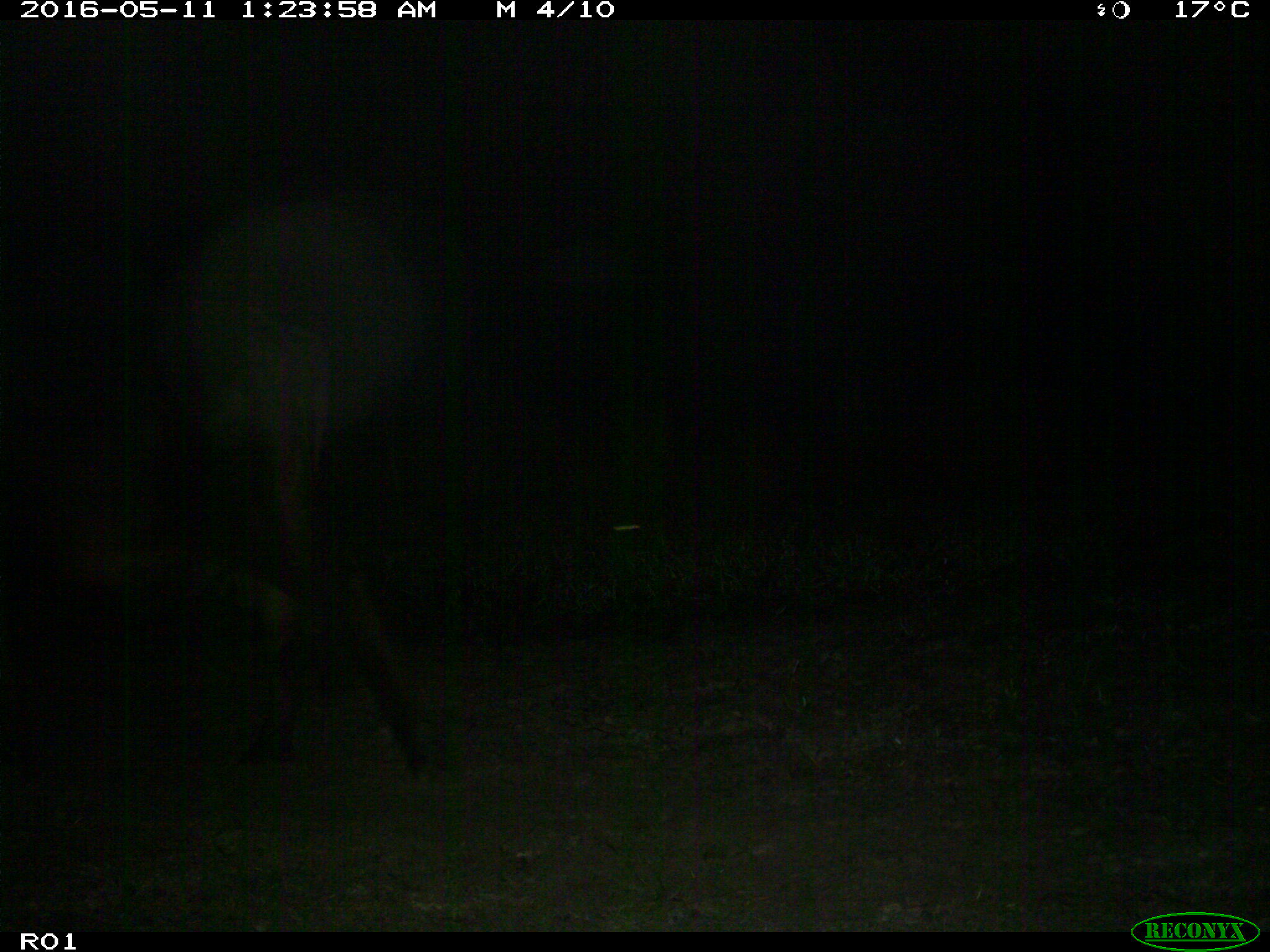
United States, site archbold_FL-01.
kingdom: Animalia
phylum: Chordata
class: Mammalia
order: Artiodactyla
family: Bovidae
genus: Bos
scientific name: Bos taurus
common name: domestic cow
Bos taurus (domestic cow).